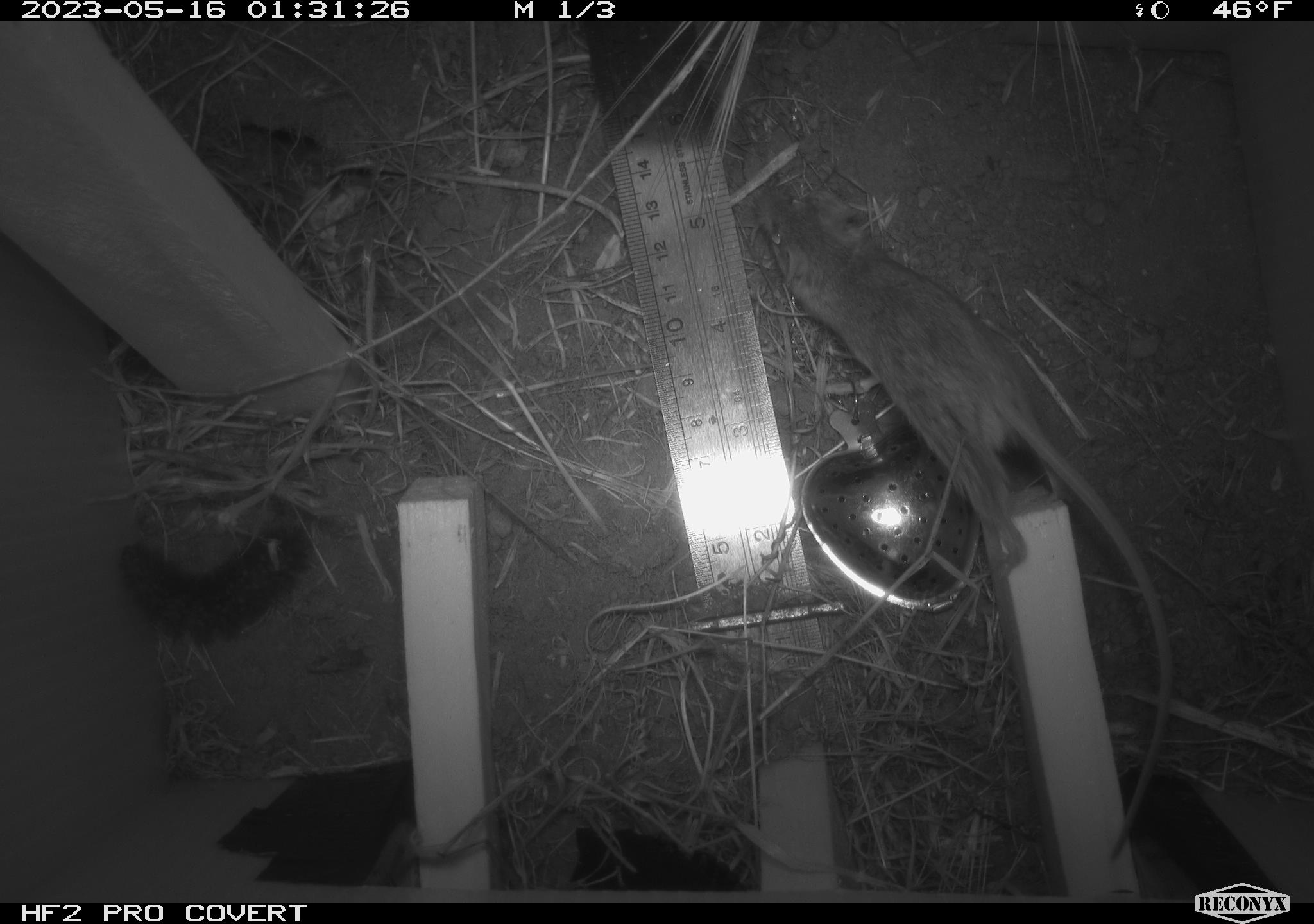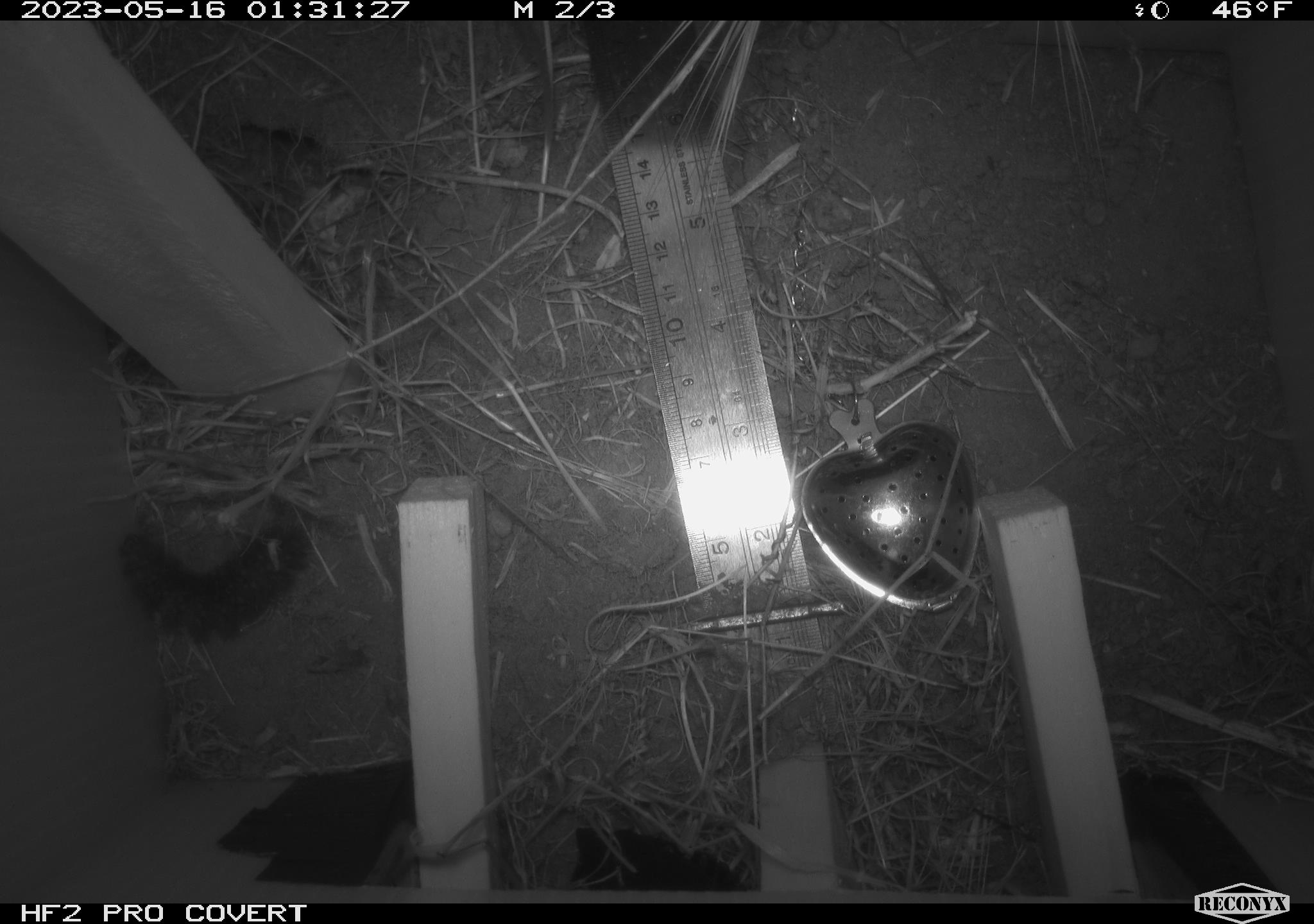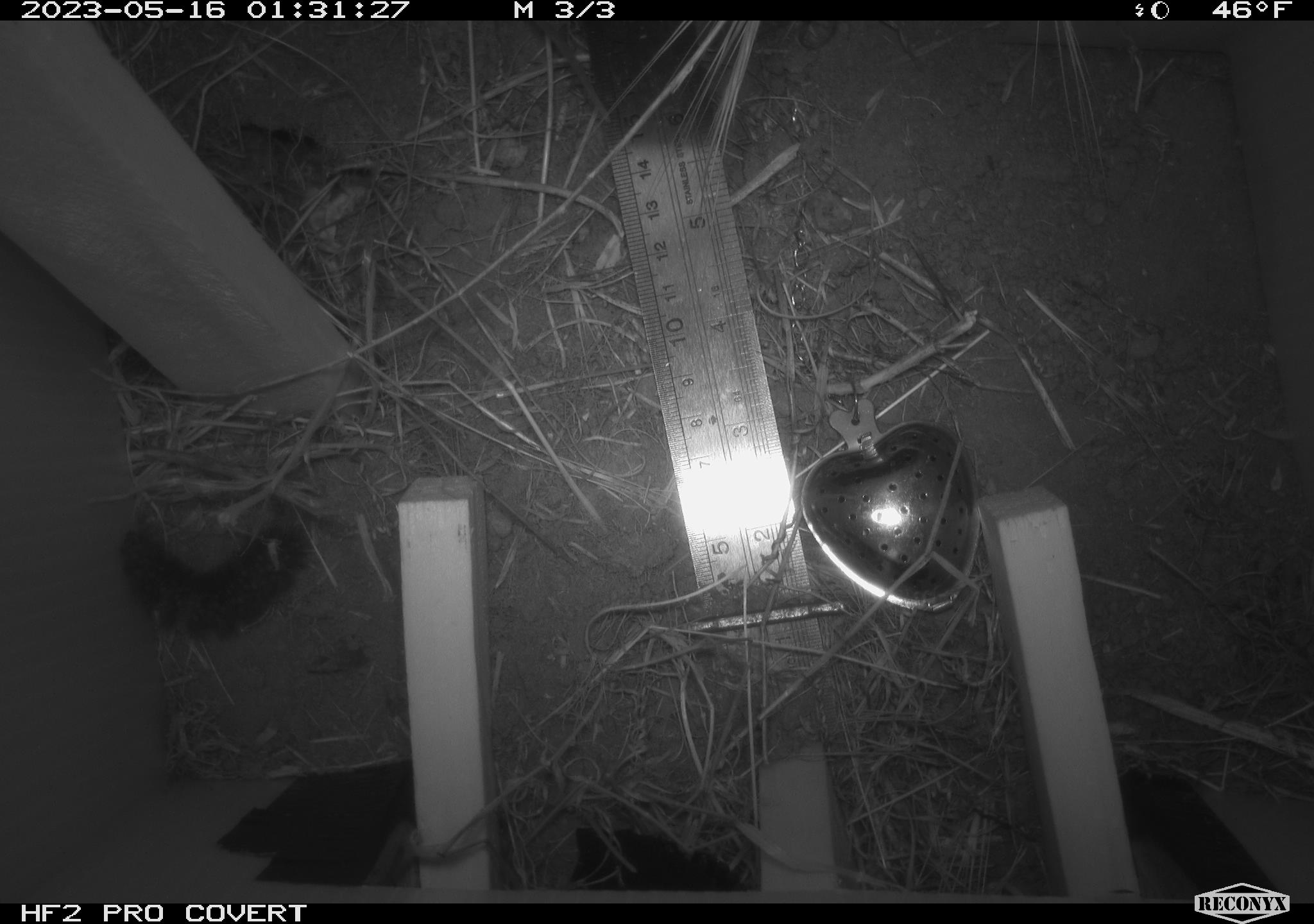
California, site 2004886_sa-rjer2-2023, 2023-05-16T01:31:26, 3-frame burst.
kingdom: Animalia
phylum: Chordata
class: Mammalia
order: Rodentia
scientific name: Rodentia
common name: mouse species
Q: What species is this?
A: Mouse species (Rodentia).